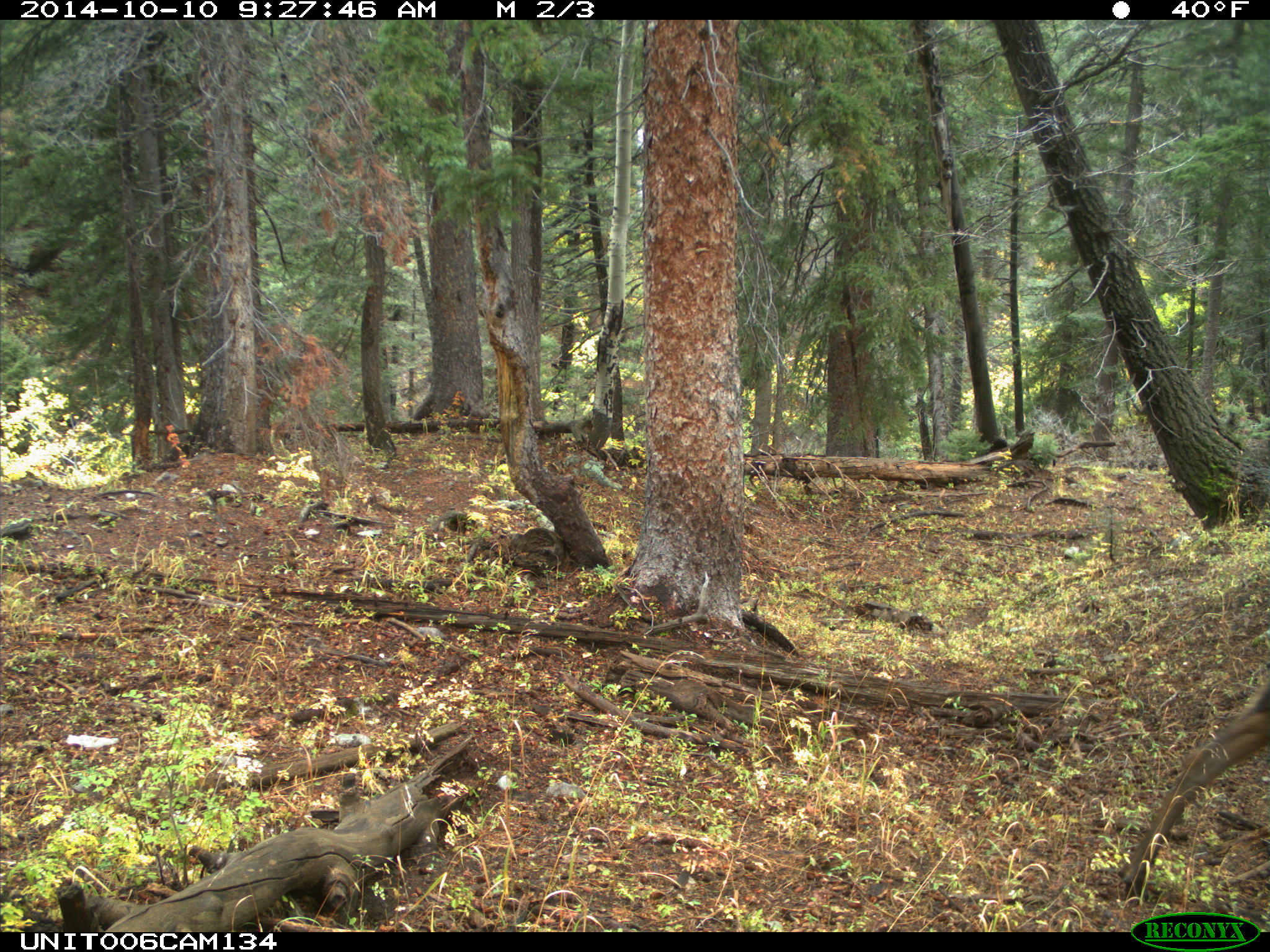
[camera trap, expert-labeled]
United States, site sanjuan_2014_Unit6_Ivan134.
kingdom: Animalia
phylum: Chordata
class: Mammalia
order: Artiodactyla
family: Cervidae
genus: Cervus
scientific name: Cervus elaphus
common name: red deer